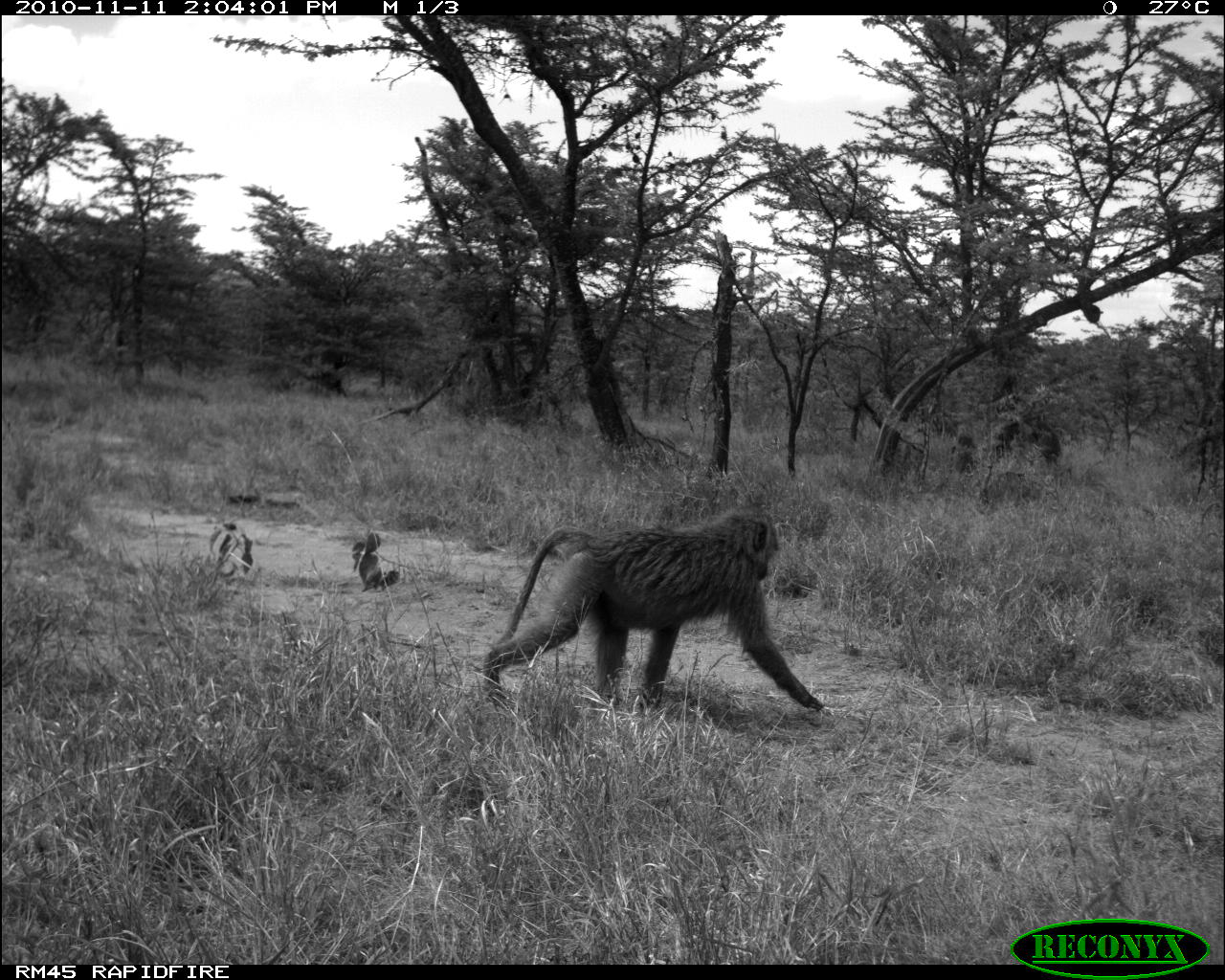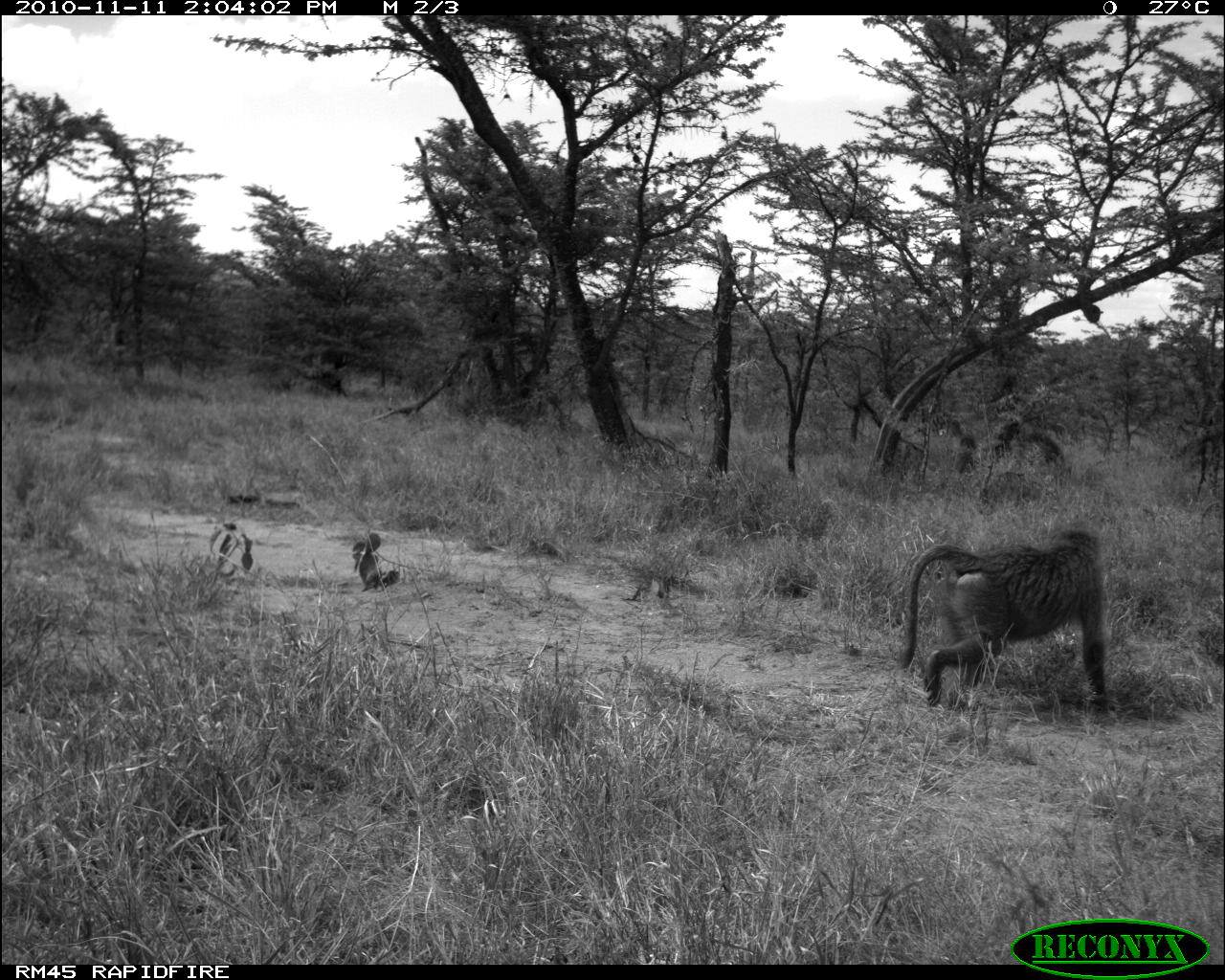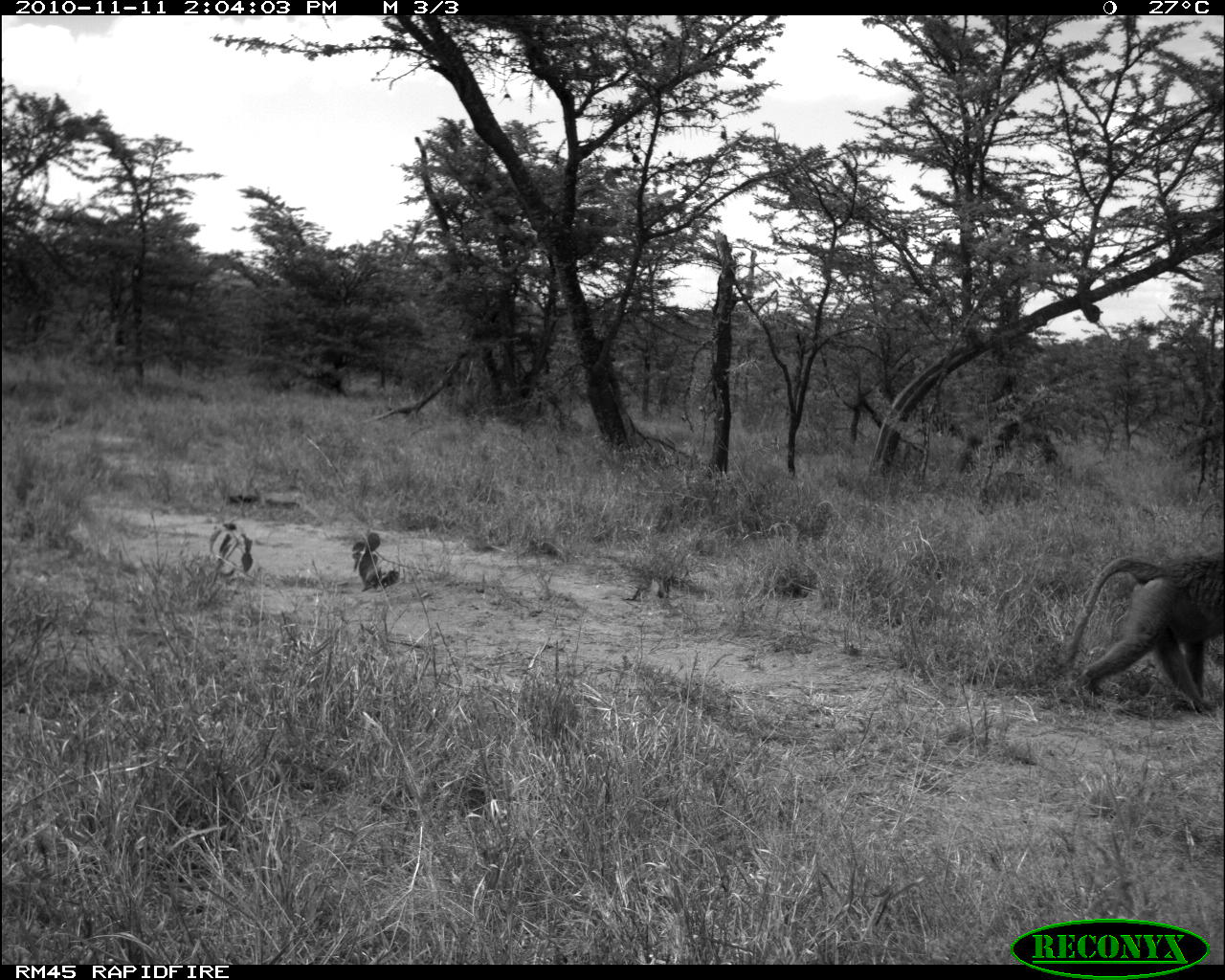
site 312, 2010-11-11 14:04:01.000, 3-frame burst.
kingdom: Animalia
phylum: Chordata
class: Mammalia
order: Primates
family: Cercopithecidae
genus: Papio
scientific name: Papio anubis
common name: olive baboon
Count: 1.